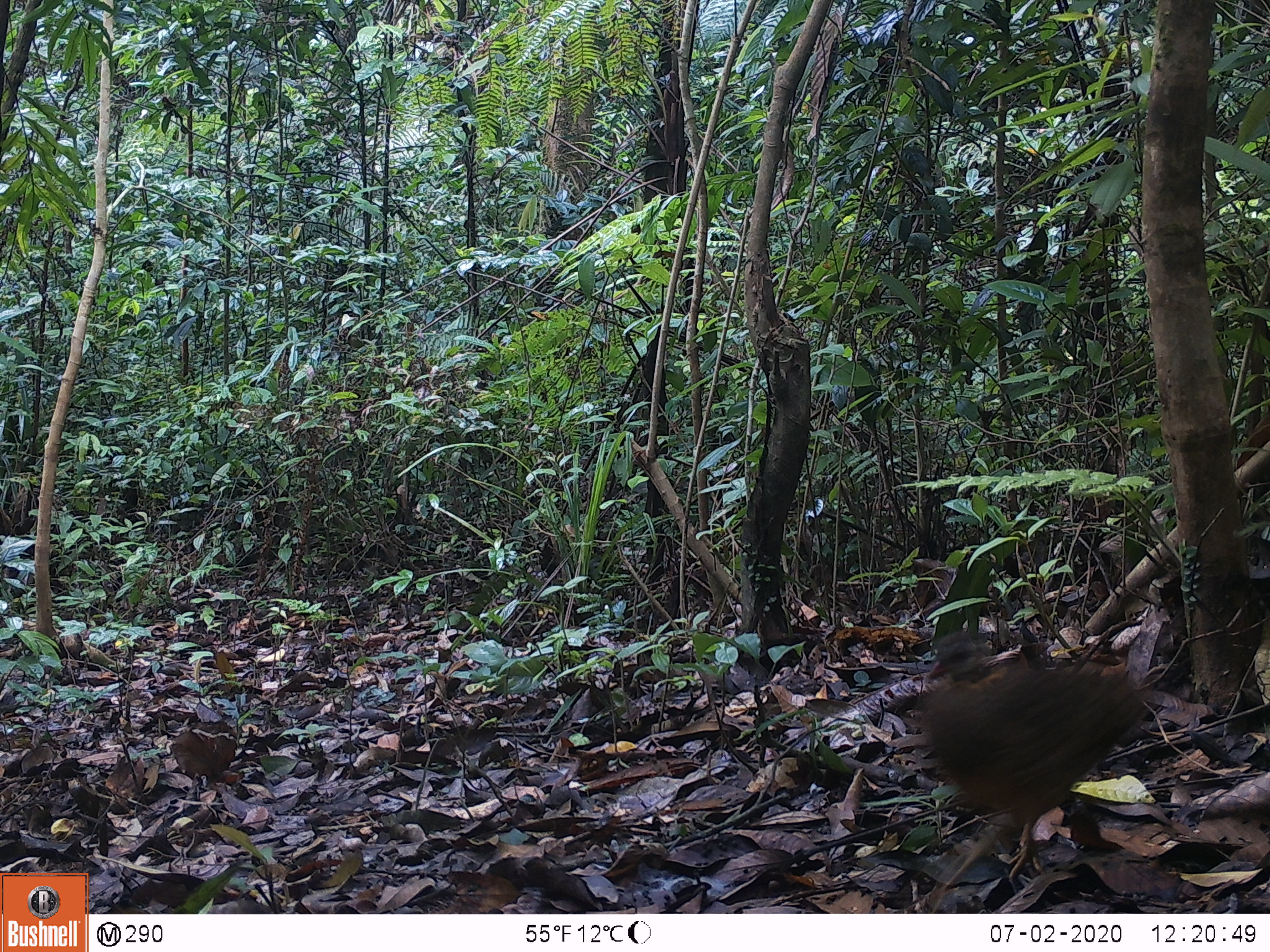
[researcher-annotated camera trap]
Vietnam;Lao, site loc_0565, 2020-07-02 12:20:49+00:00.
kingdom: Animalia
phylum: Chordata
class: Aves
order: Galliformes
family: Phasianidae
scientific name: Phasianidae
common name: partridge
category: unidentified partridge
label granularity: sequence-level